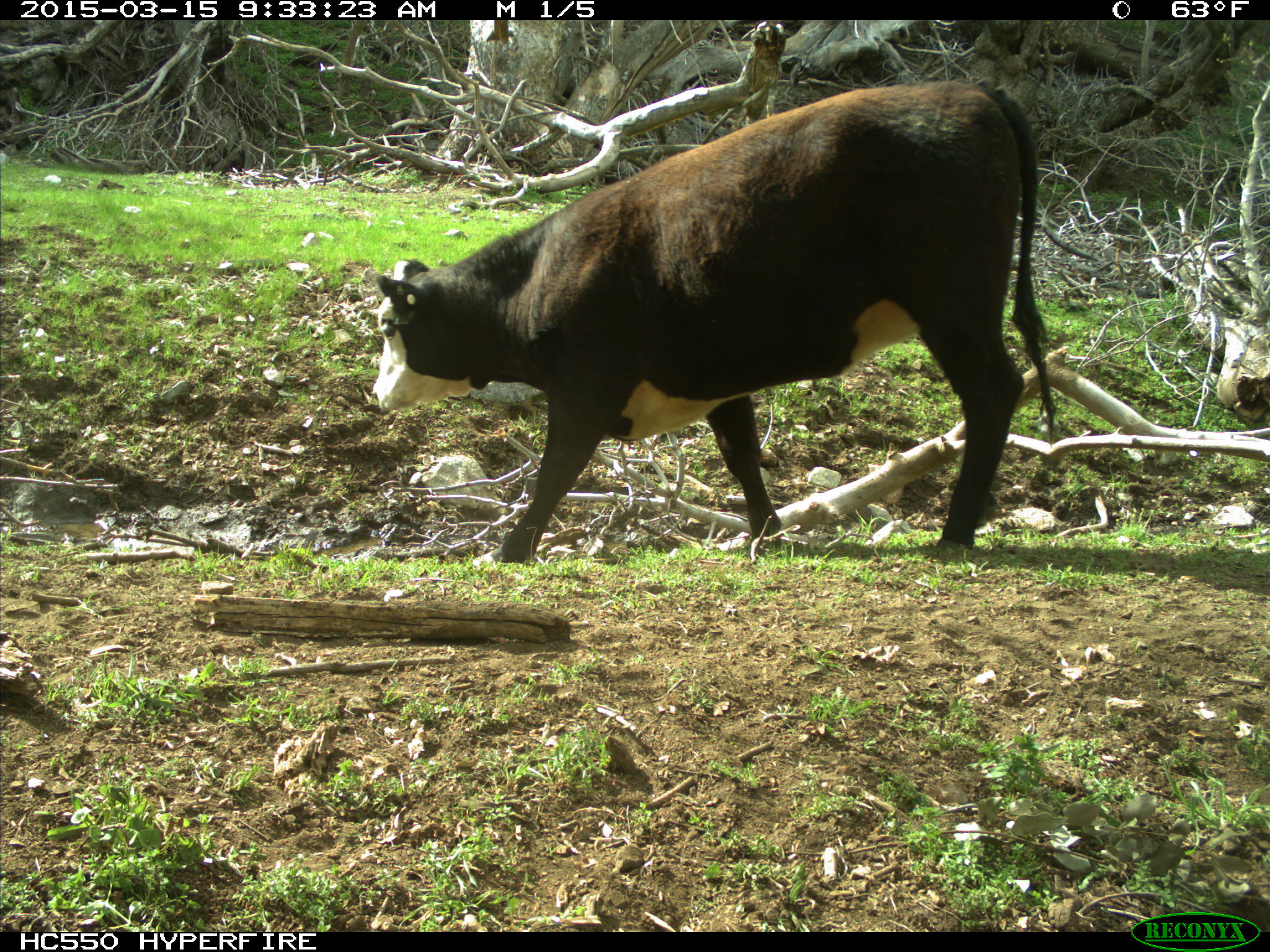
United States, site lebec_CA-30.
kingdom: Animalia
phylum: Chordata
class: Mammalia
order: Artiodactyla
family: Bovidae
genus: Bos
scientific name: Bos taurus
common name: domestic cow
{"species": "Bos taurus (domestic cow)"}